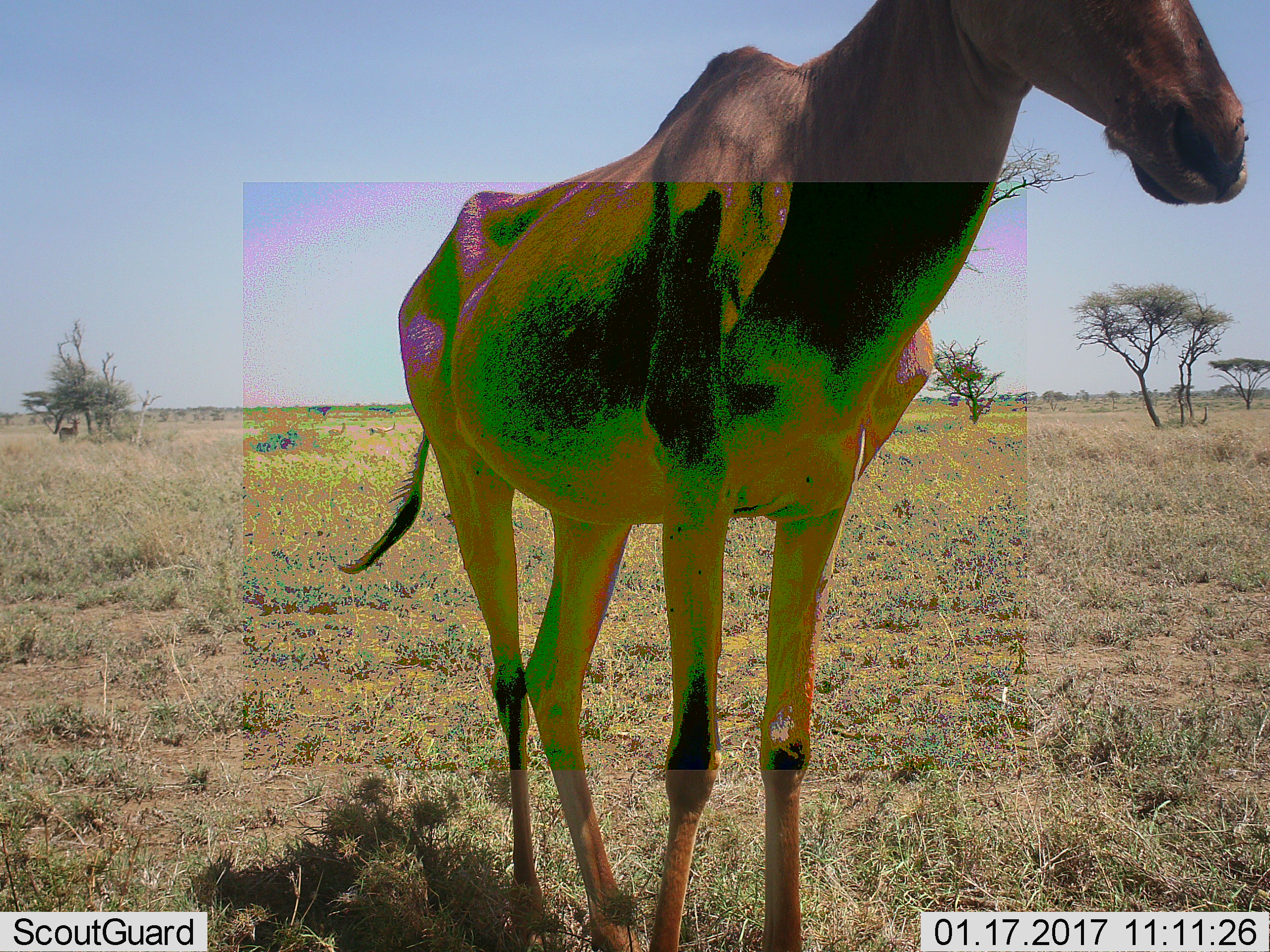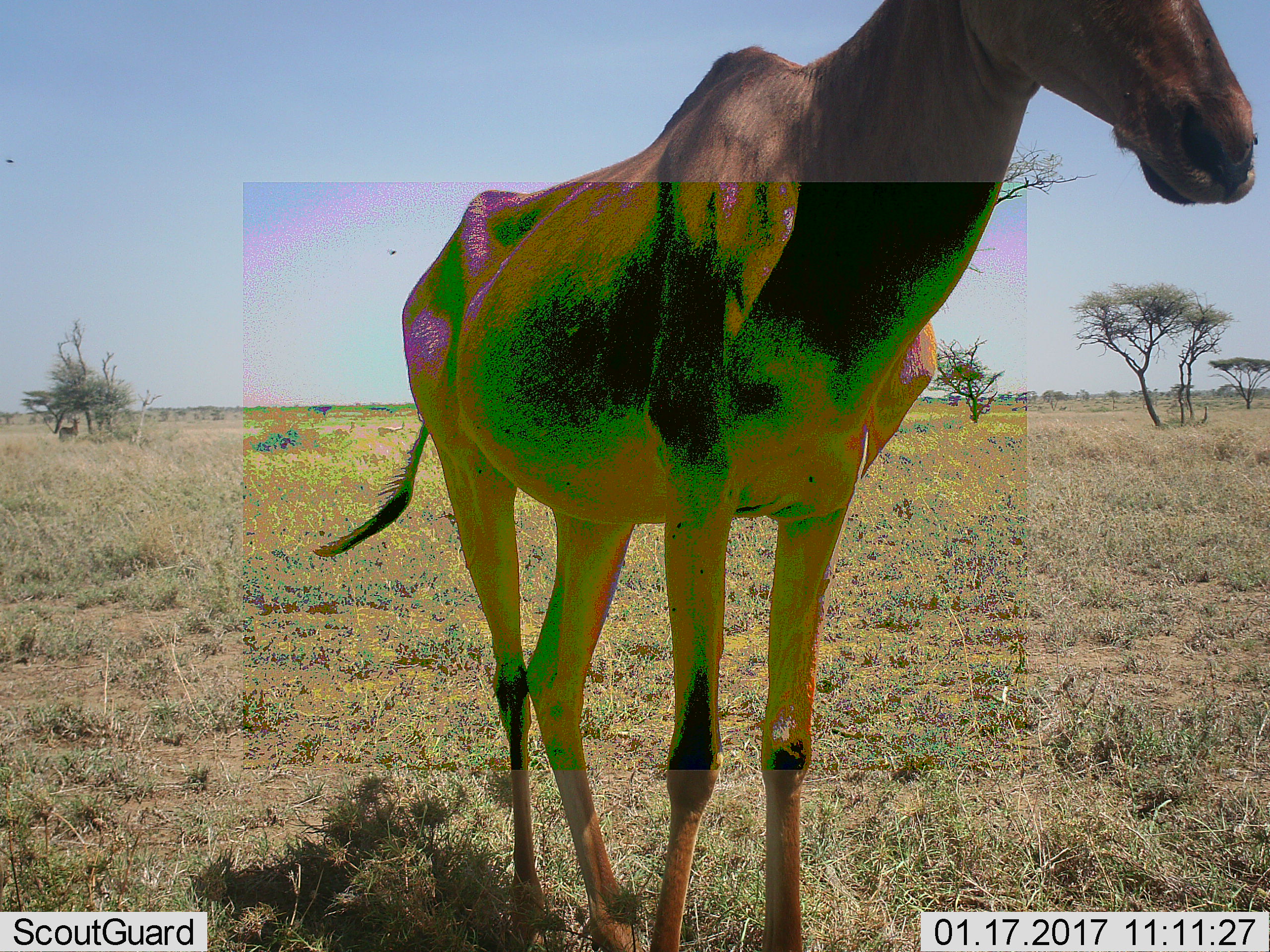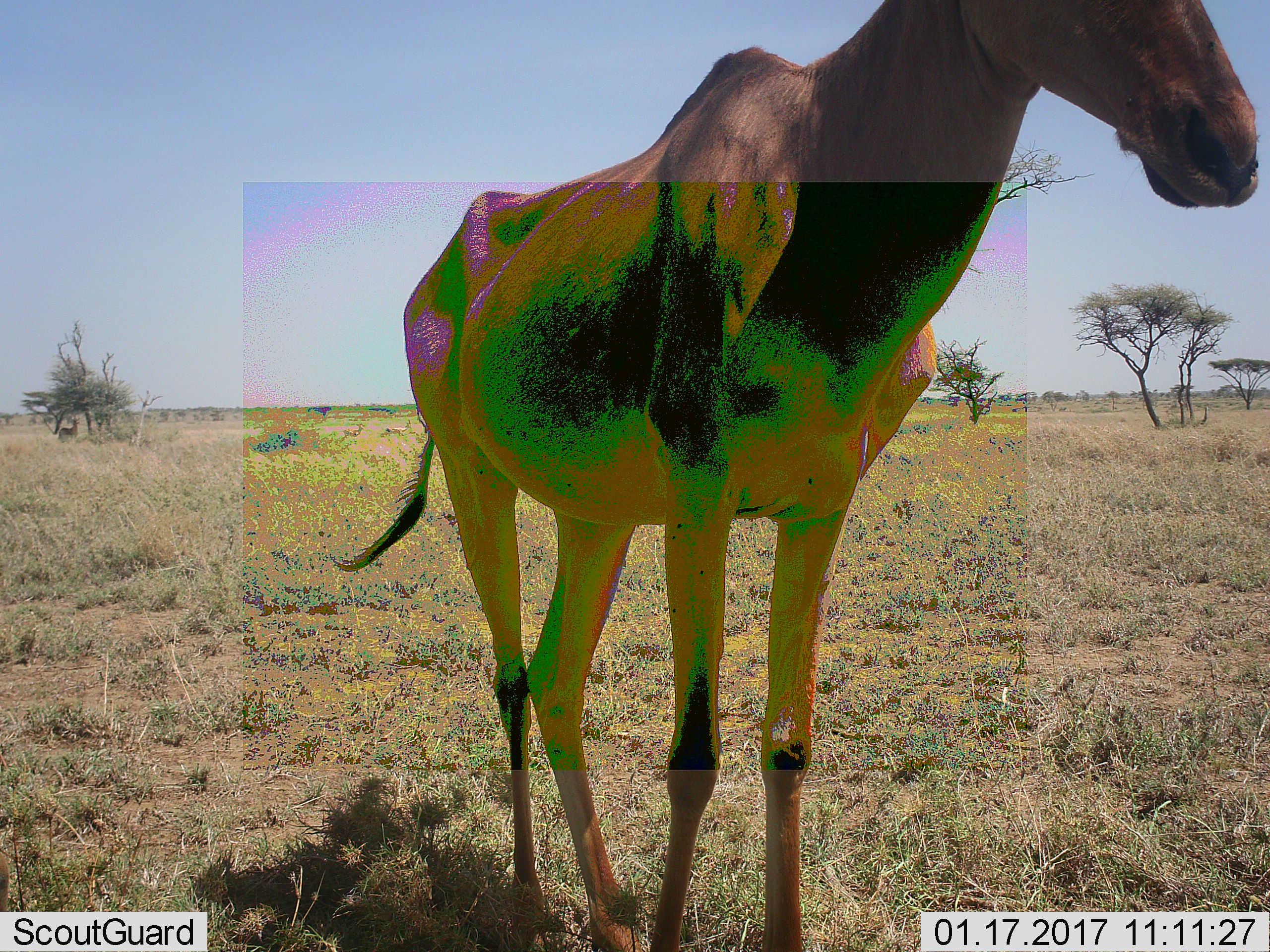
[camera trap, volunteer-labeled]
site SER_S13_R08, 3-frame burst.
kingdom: Animalia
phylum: Chordata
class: Mammalia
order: Artiodactyla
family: Bovidae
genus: Alcelaphus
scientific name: Alcelaphus buselaphus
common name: hartebeest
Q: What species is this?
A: Hartebeest (Alcelaphus buselaphus).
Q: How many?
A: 1.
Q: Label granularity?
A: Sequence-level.